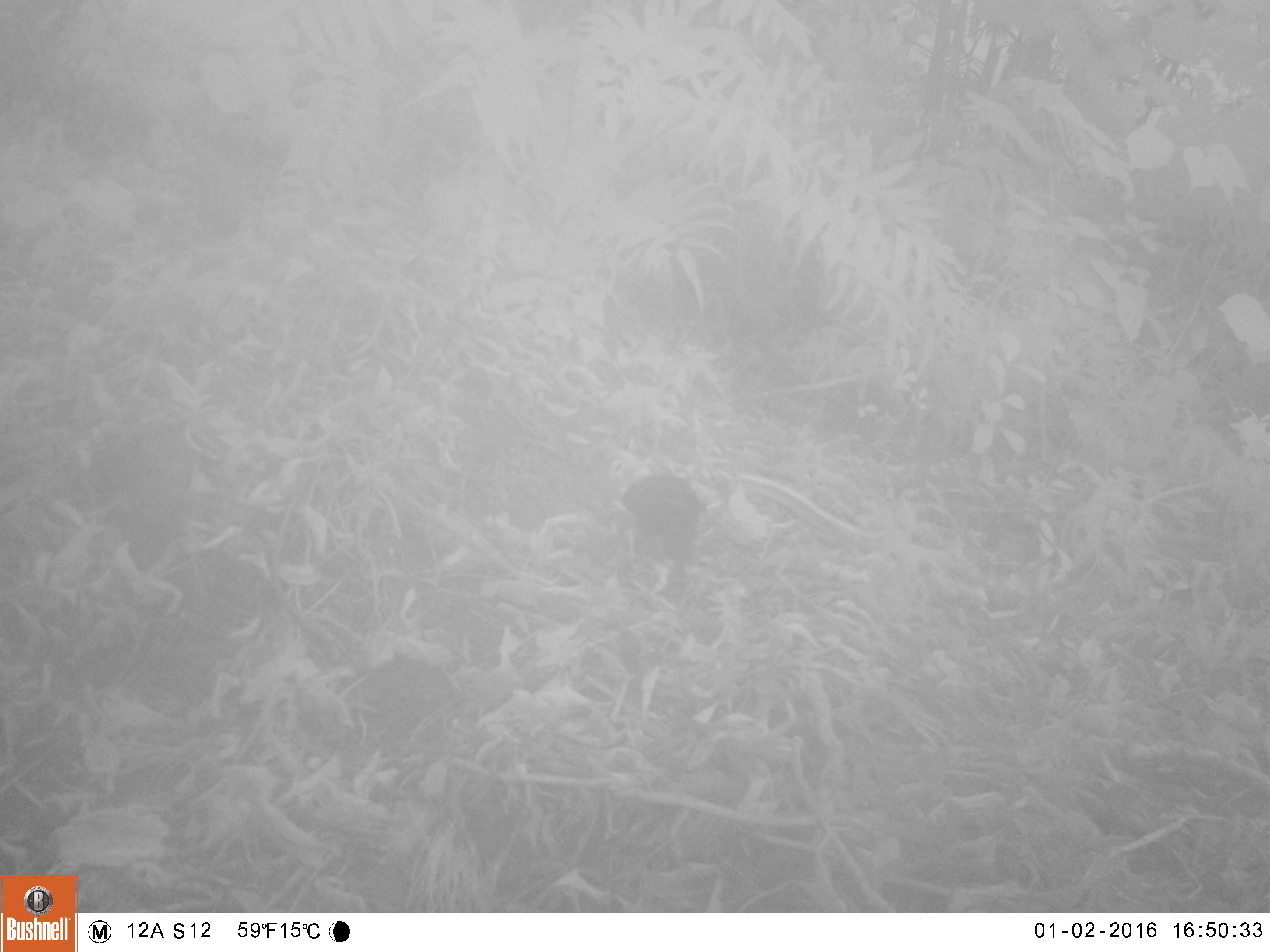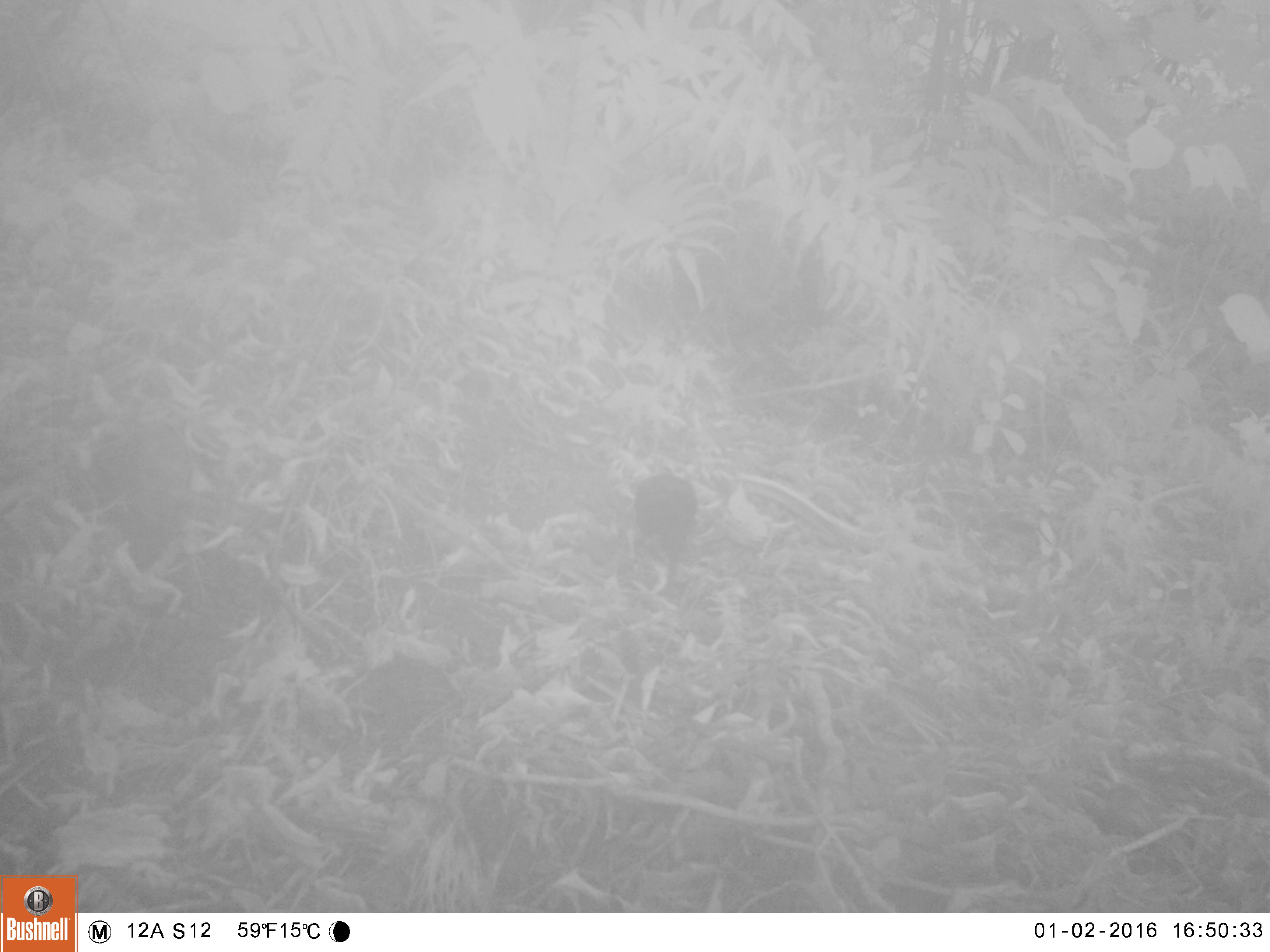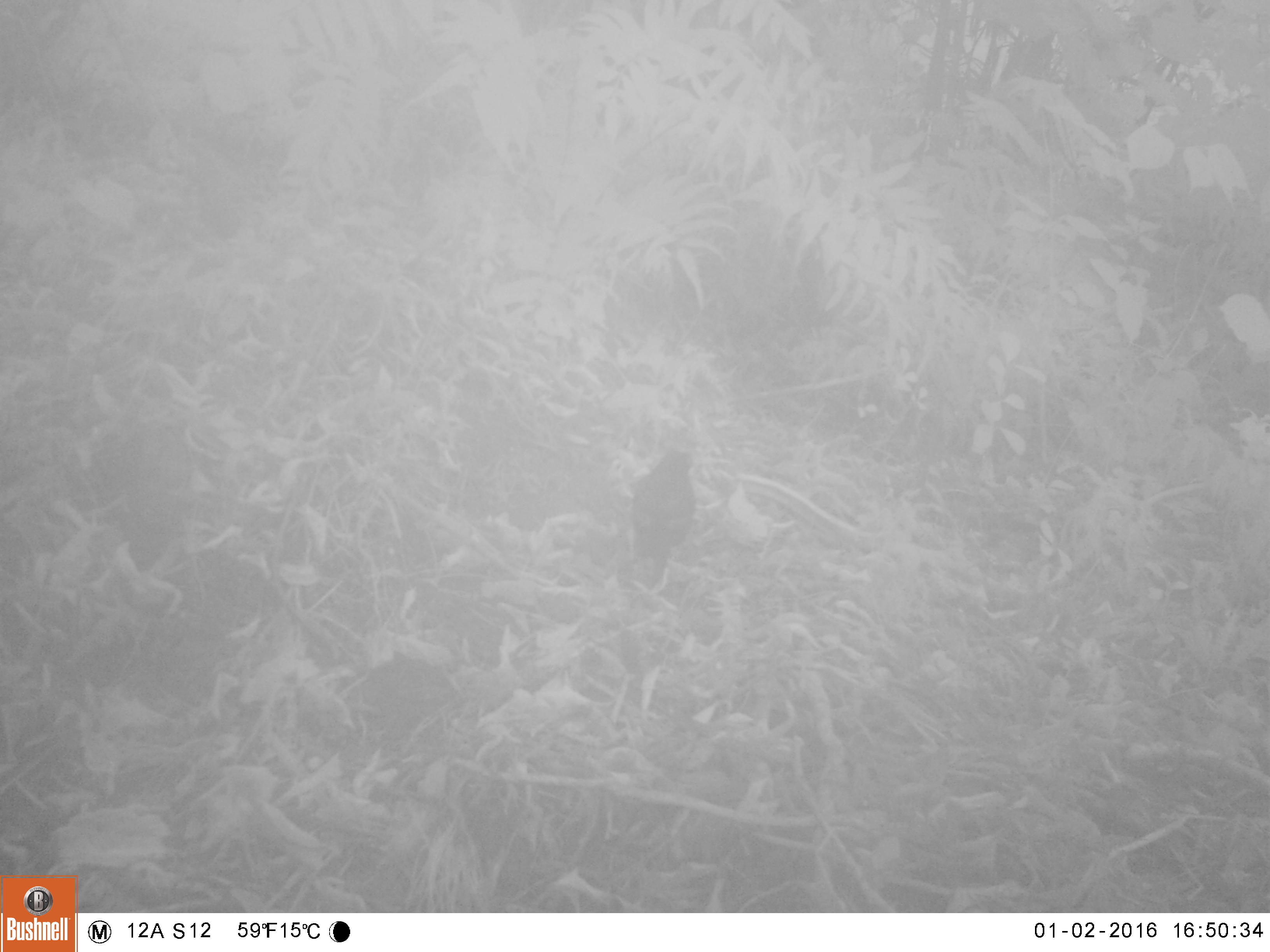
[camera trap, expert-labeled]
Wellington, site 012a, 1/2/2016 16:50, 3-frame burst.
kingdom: Animalia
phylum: Chordata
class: Aves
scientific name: Aves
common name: bird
Bird (Aves).